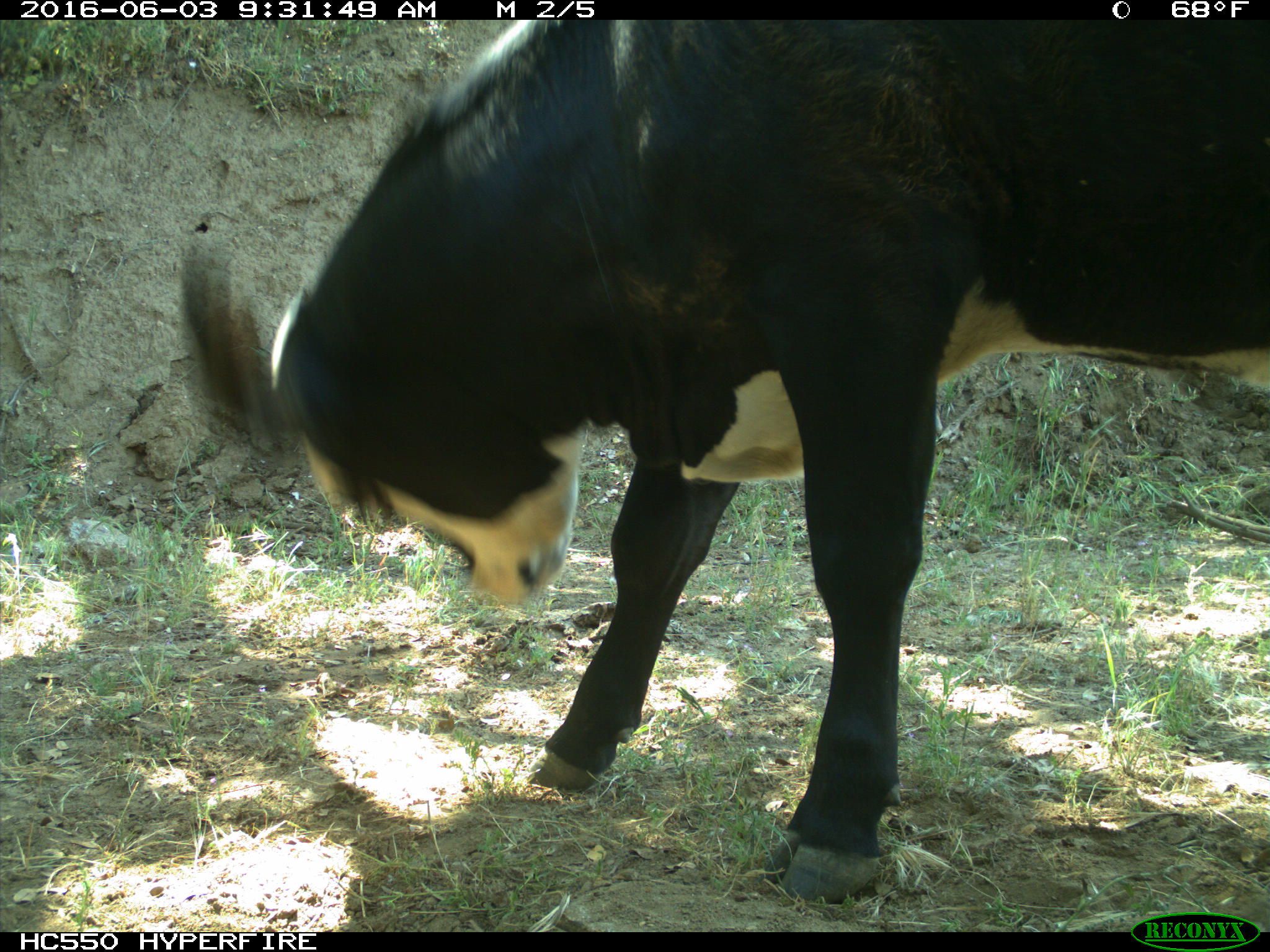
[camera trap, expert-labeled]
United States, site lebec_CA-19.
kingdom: Animalia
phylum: Chordata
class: Mammalia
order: Artiodactyla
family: Bovidae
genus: Bos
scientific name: Bos taurus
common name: domestic cow